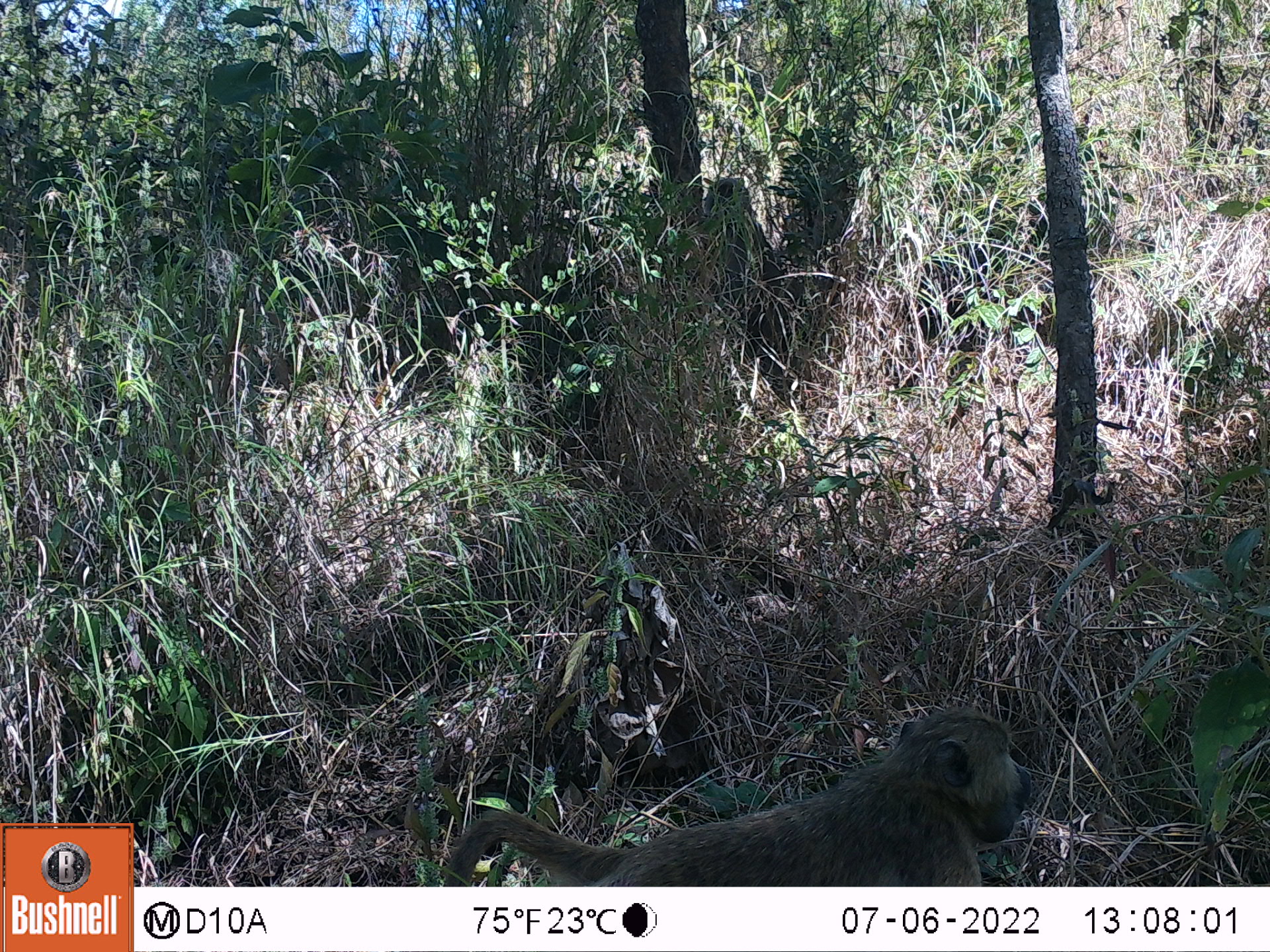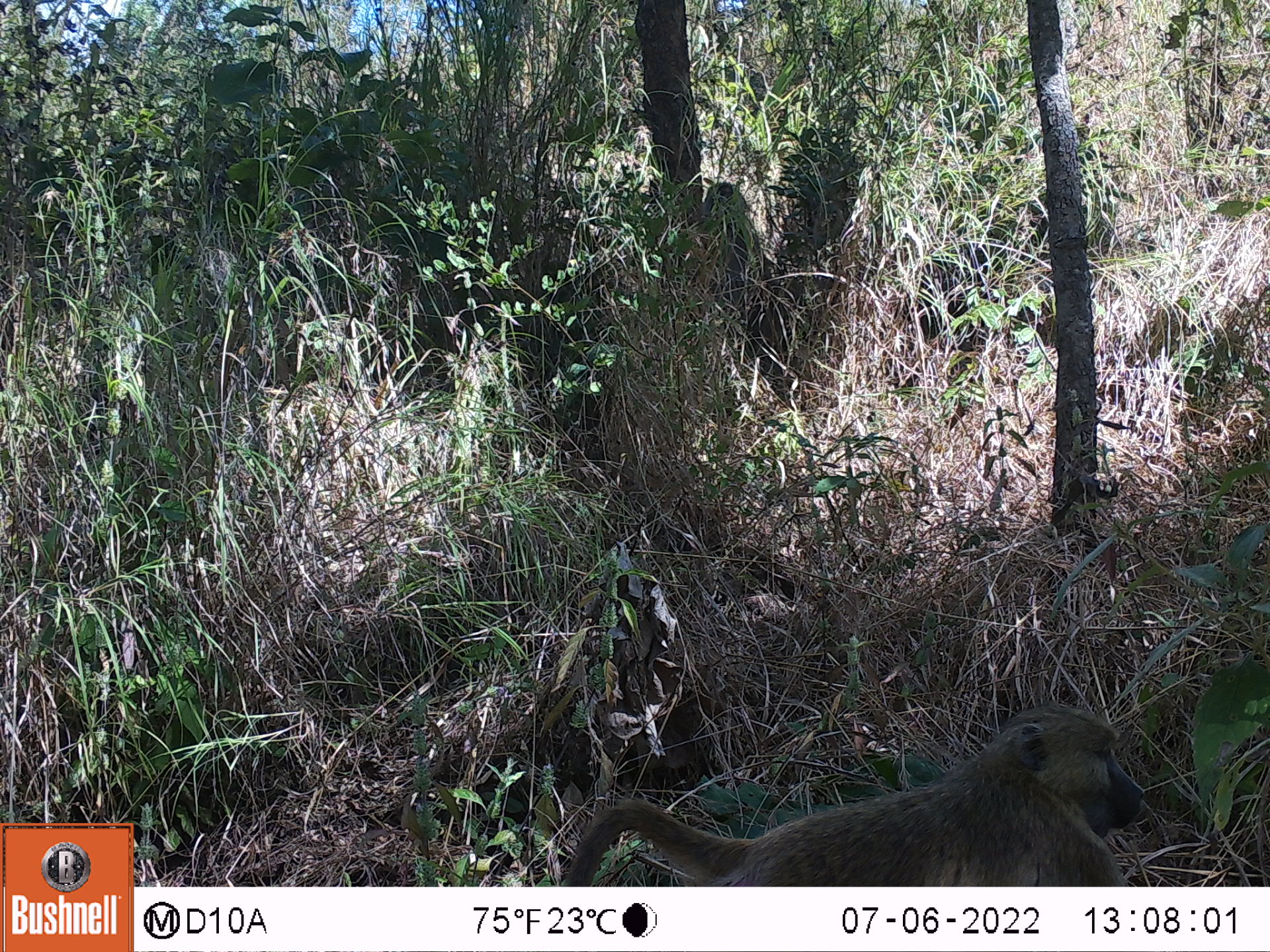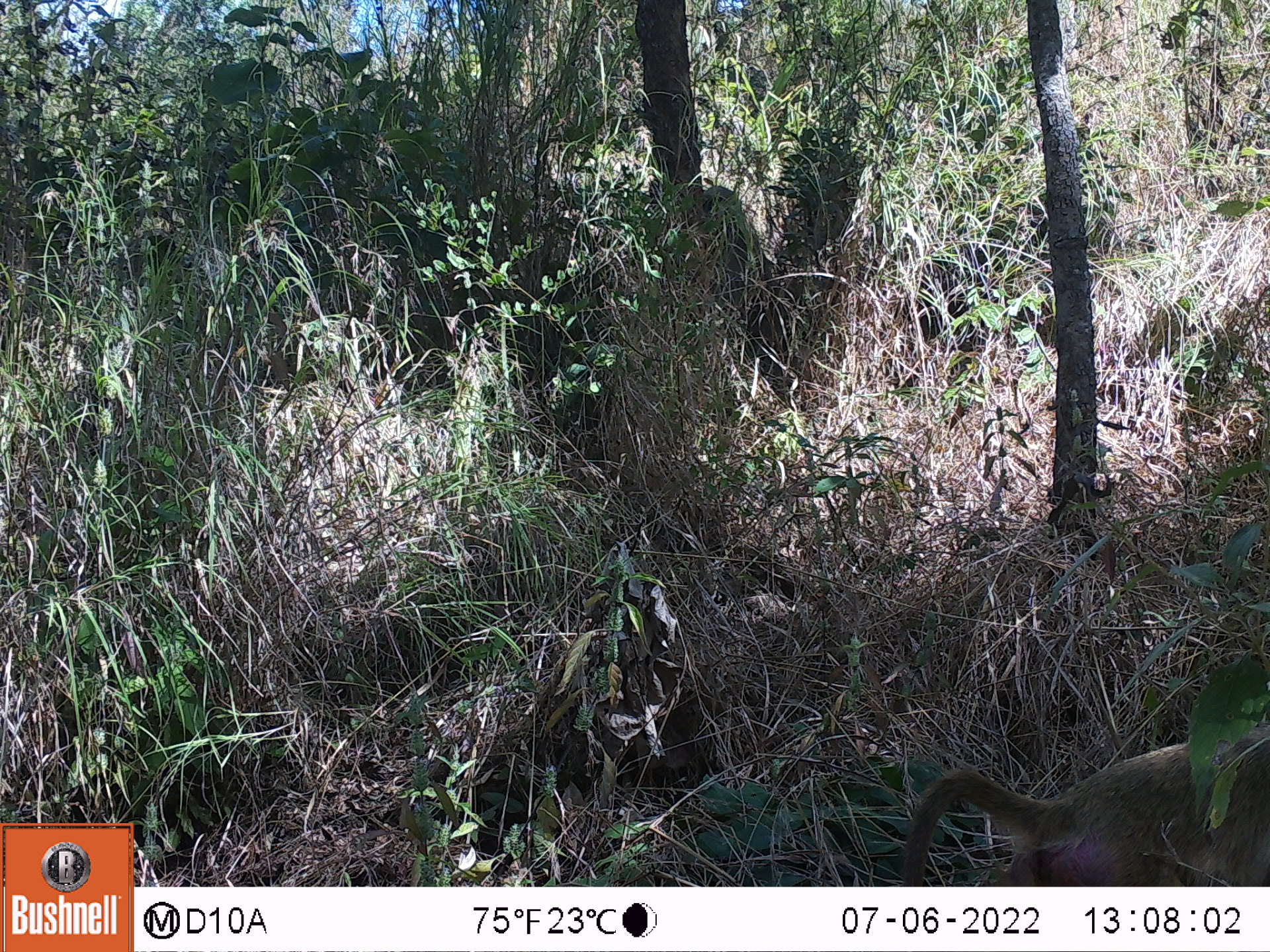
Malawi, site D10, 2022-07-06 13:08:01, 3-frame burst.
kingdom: Animalia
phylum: Chordata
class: Mammalia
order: Primates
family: Cercopithecidae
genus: Papio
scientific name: Papio cynocephalus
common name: yellow baboon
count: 2